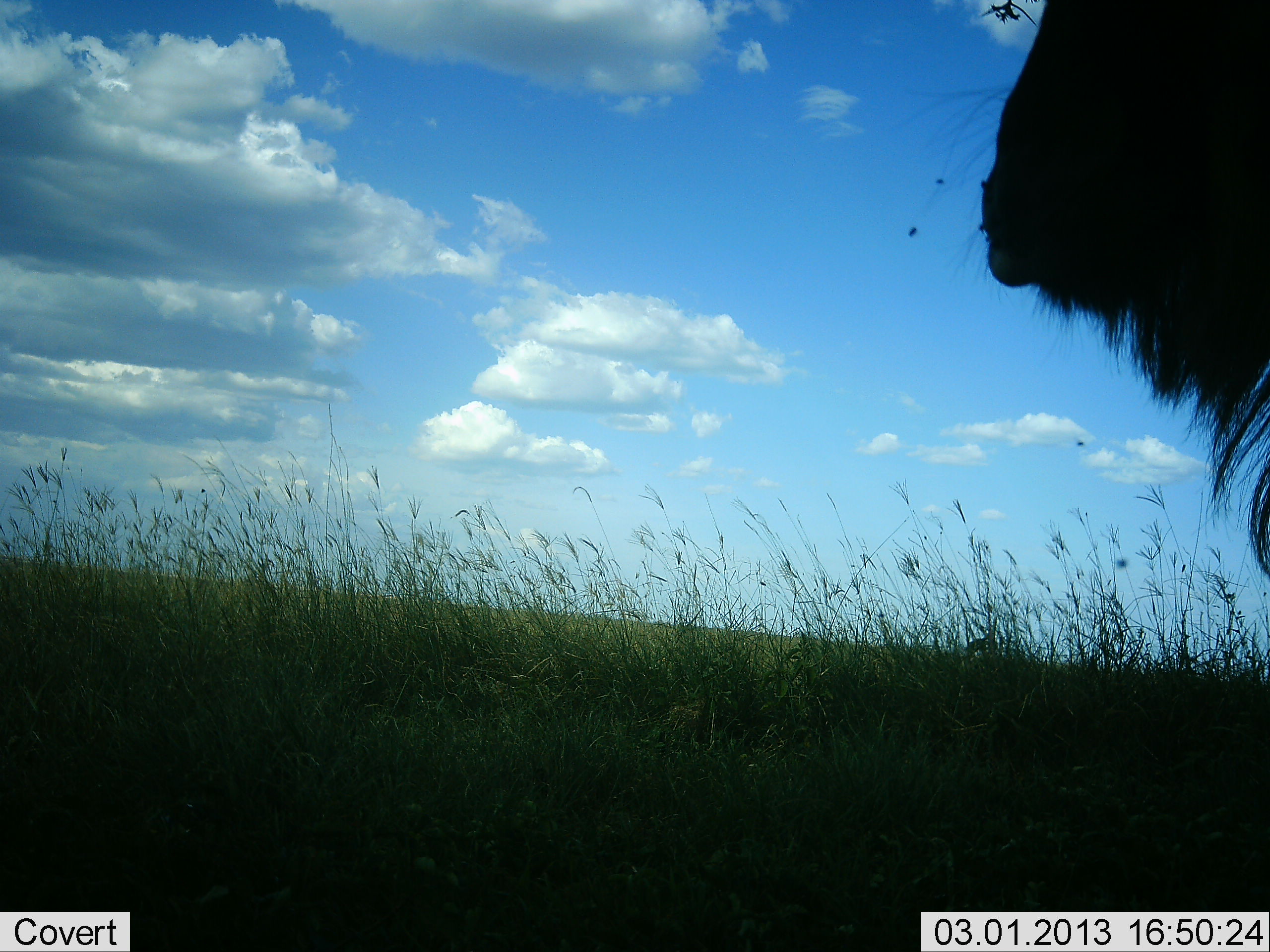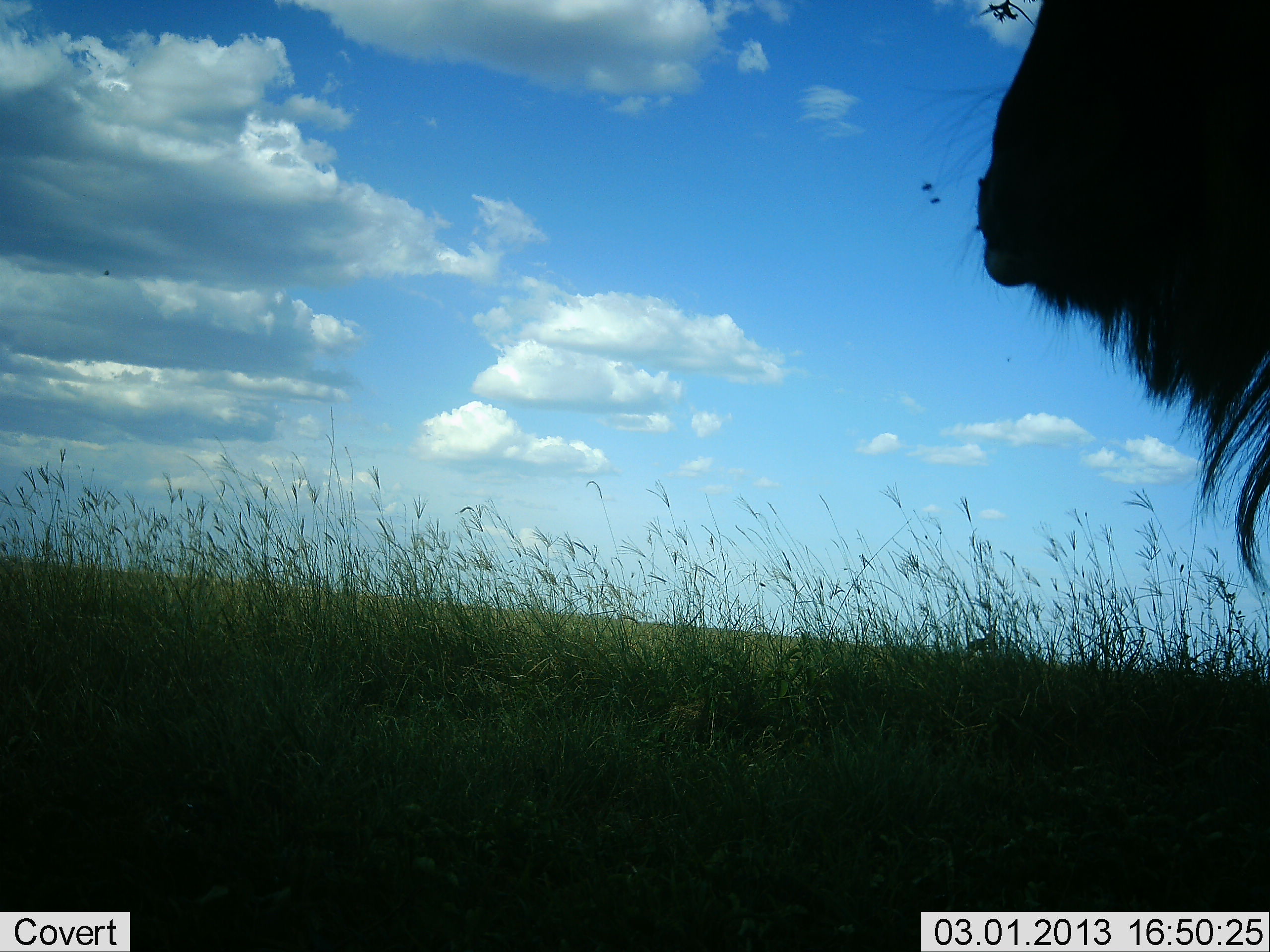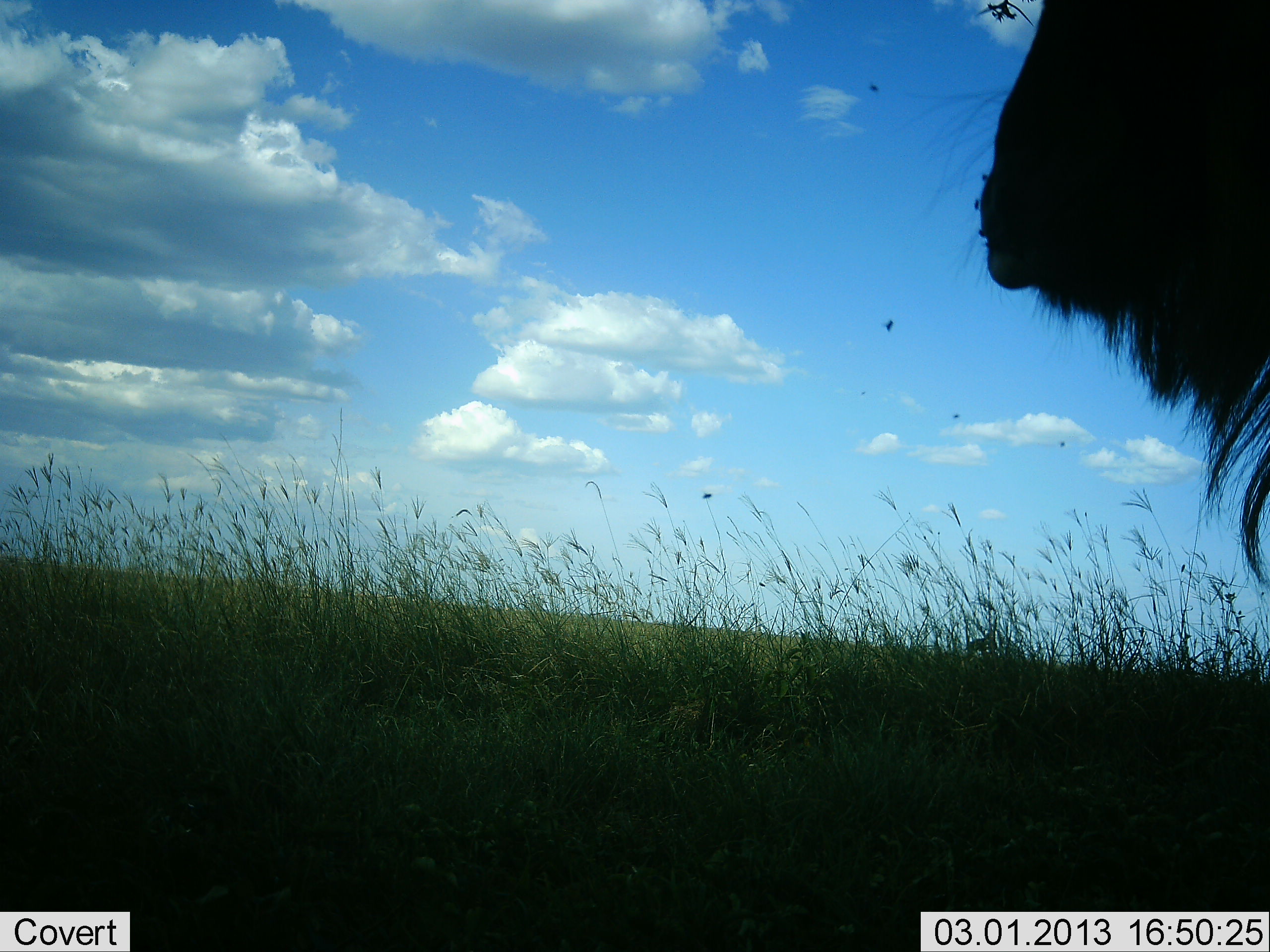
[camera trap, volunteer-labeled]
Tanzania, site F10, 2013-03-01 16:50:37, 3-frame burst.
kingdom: Animalia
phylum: Chordata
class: Mammalia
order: Artiodactyla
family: Bovidae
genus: Connochaetes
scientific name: Connochaetes taurinus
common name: blue wildebeest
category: wildebeest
Wildebeest (blue wildebeest) (Connochaetes taurinus), count 1. Behavior (volunteer vote fractions): standing 100%, resting 0%, moving 0%, interacting 0%. Young present (vote fraction): 0%. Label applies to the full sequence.